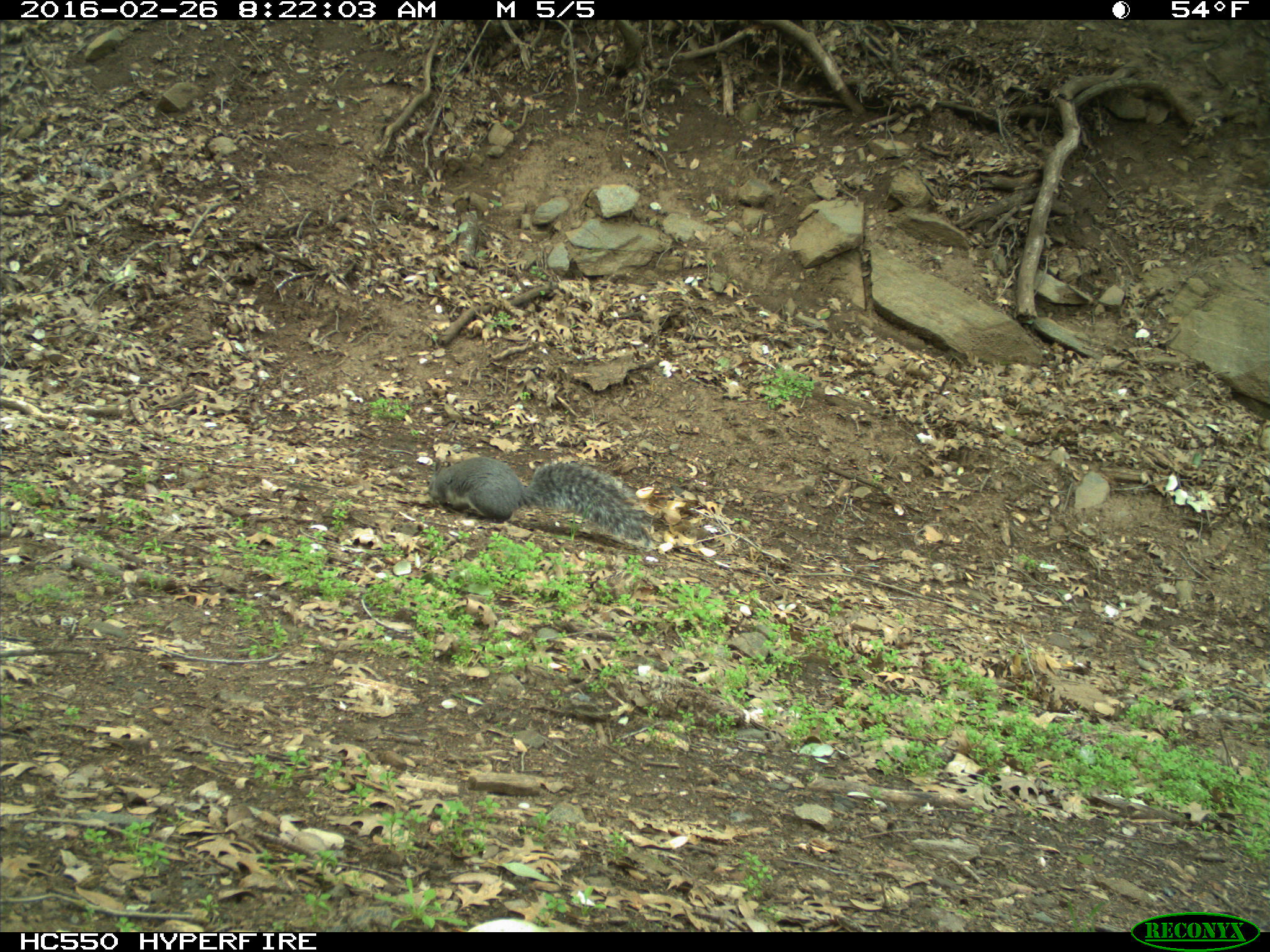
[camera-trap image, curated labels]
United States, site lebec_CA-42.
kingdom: Animalia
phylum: Chordata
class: Mammalia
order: Rodentia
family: Sciuridae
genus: Sciurus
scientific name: Sciurus carolinensis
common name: eastern gray squirrel